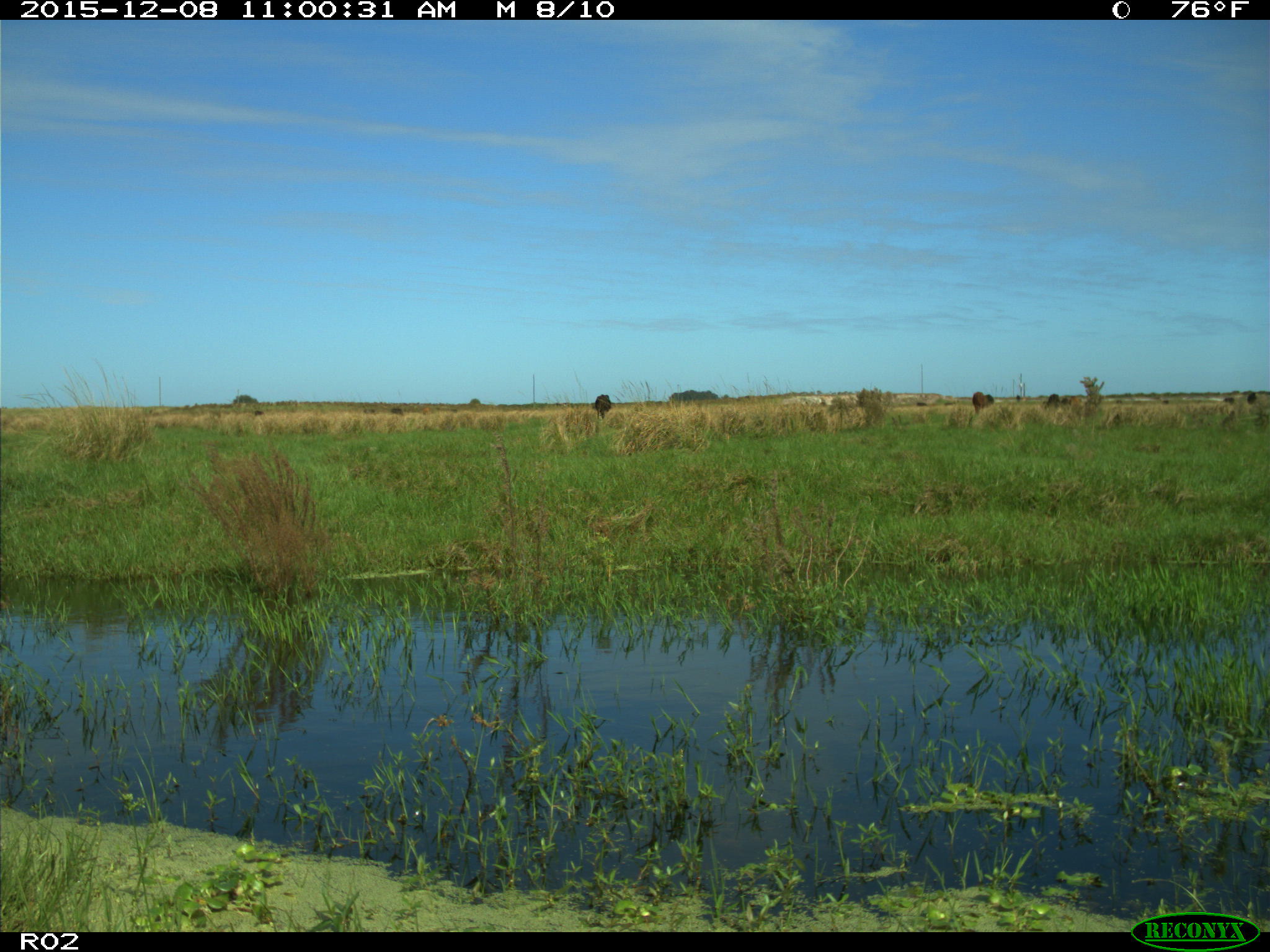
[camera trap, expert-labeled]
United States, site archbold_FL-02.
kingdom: Animalia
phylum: Chordata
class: Mammalia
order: Artiodactyla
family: Bovidae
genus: Bos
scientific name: Bos taurus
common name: domestic cow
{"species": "Bos taurus (domestic cow)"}